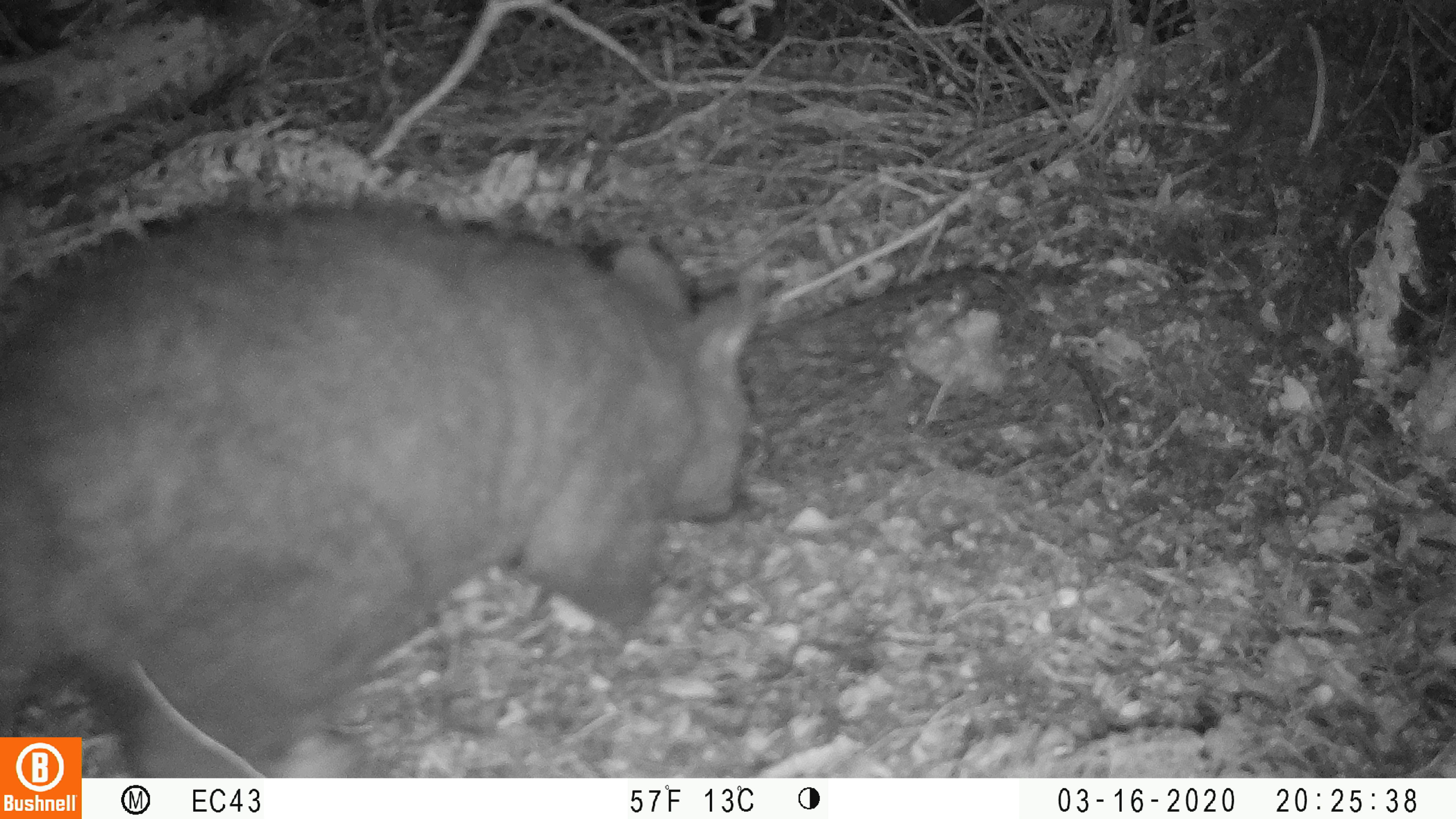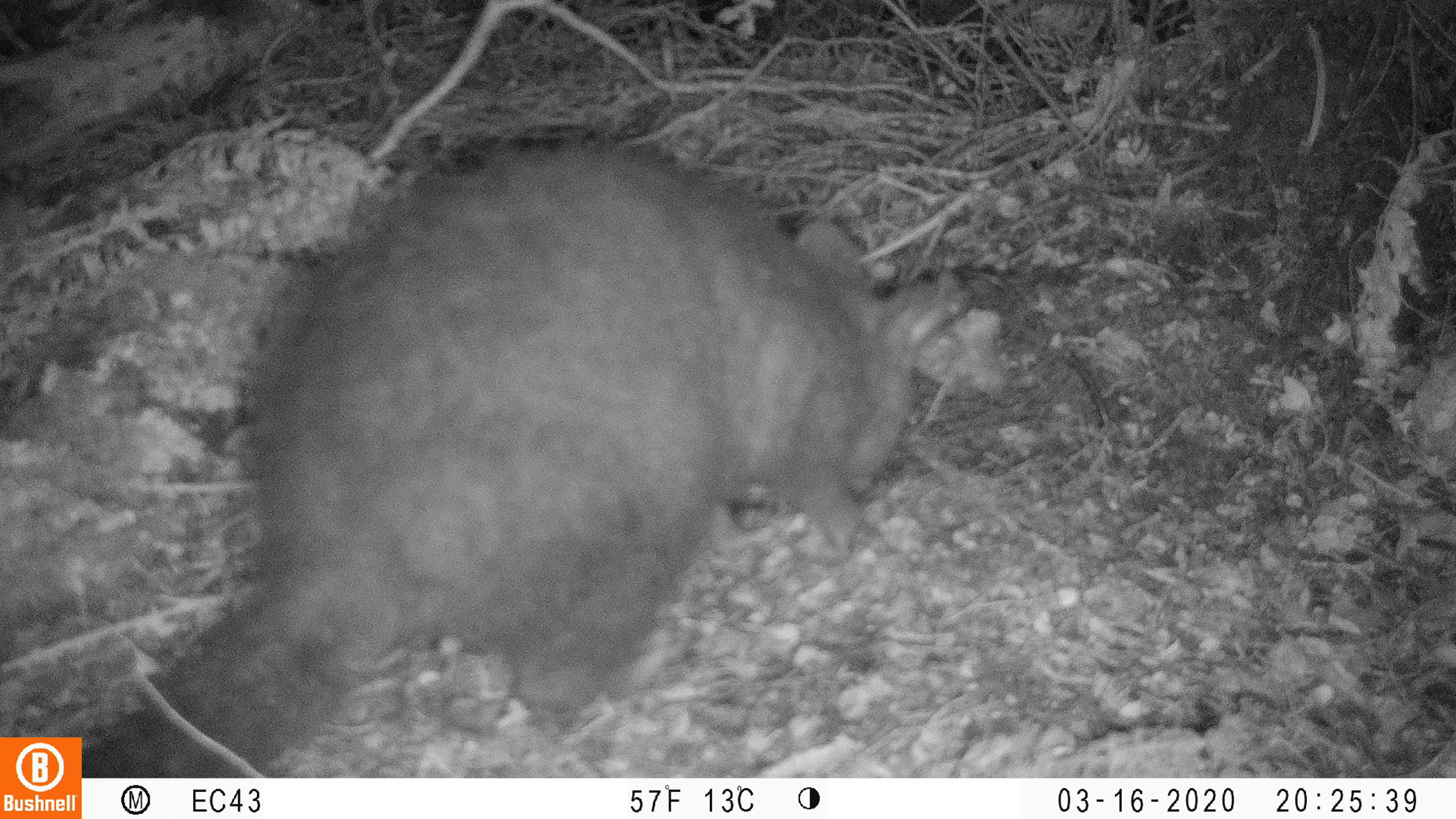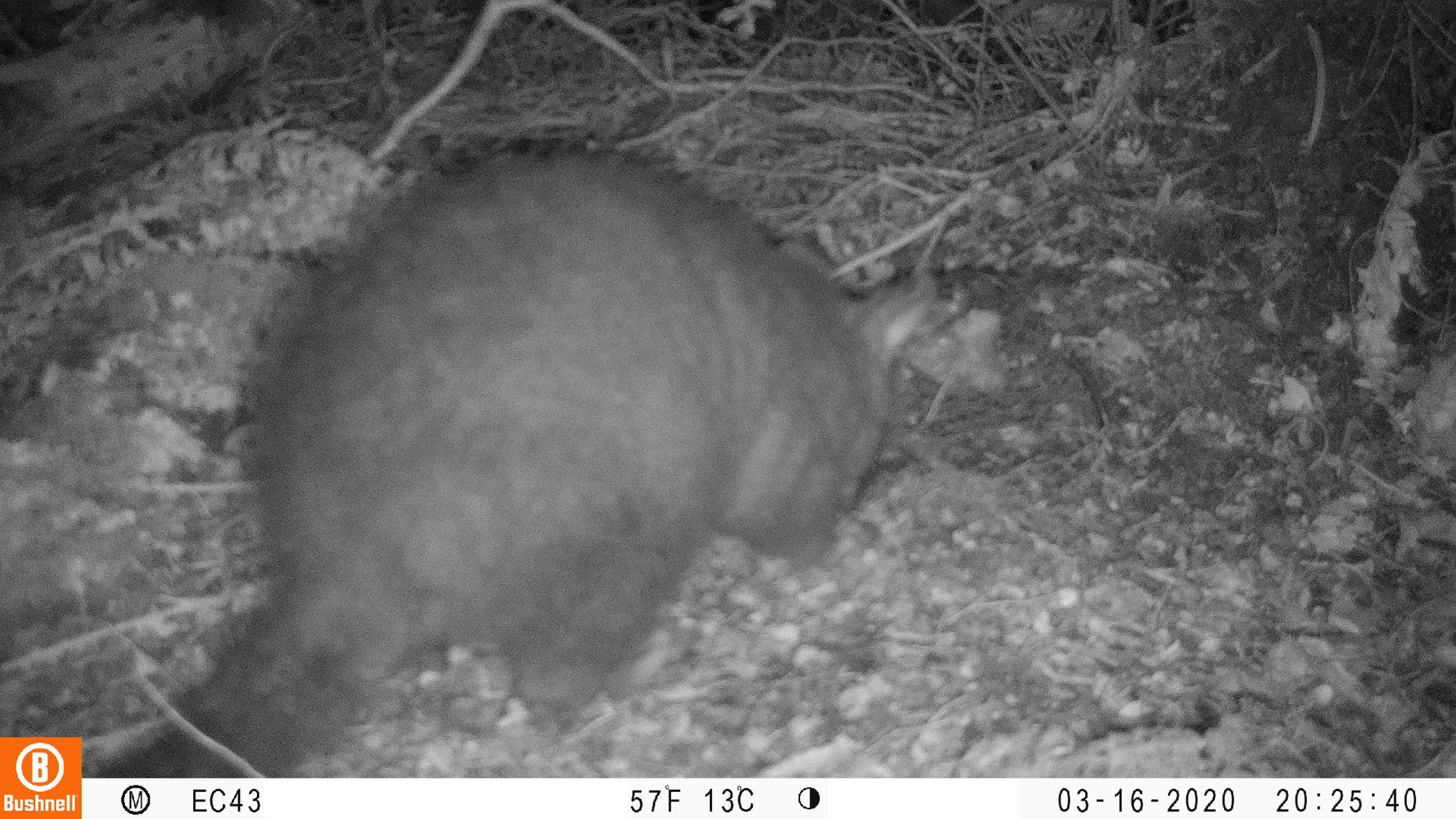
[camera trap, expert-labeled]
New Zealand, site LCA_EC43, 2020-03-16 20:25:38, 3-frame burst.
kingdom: Animalia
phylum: Chordata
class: Mammalia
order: Diprotodontia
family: Phalangeridae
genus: Trichosurus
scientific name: Trichosurus vulpecula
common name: common brushtail possum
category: possum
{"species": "possum (common brushtail possum) (Trichosurus vulpecula)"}